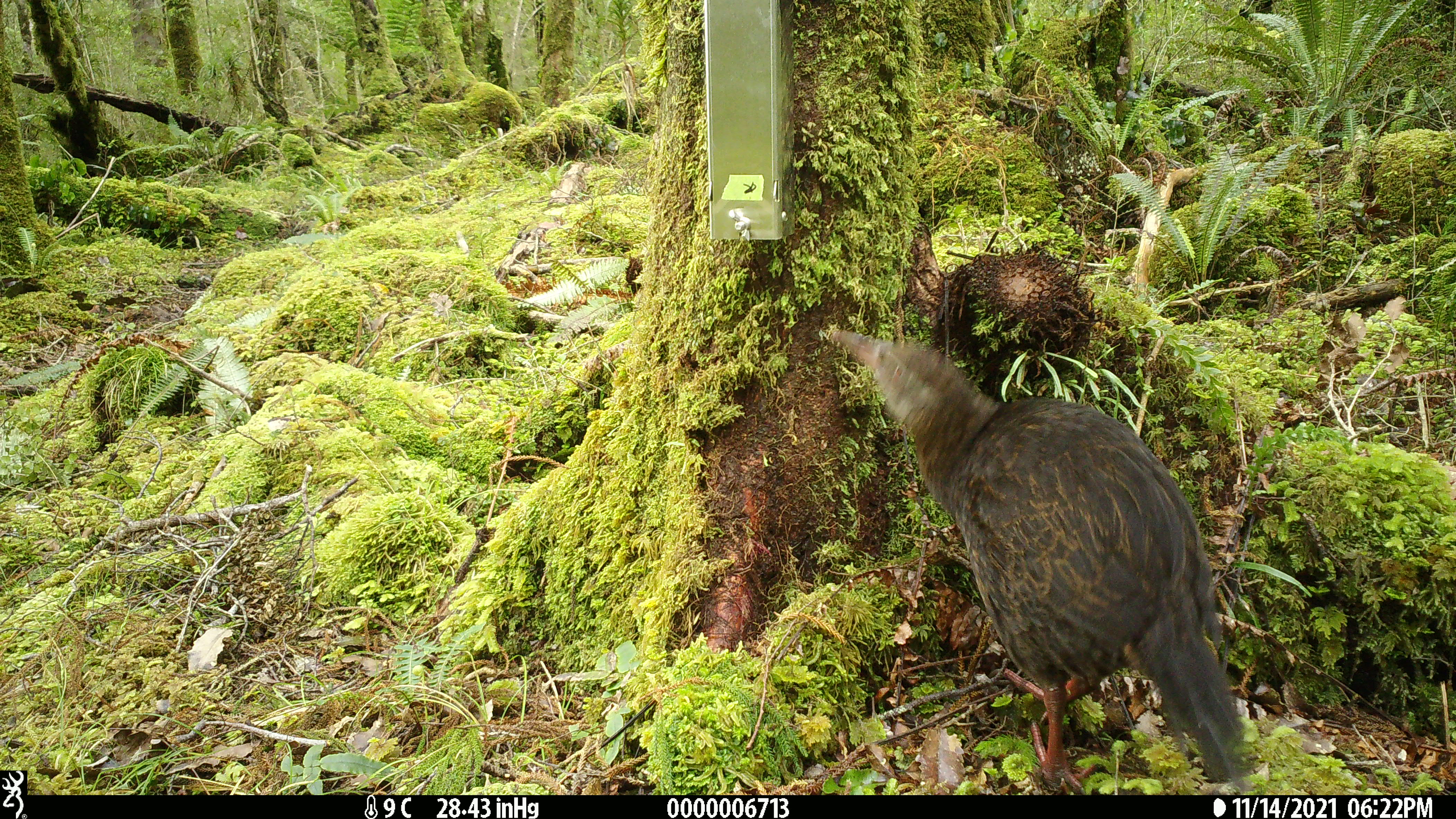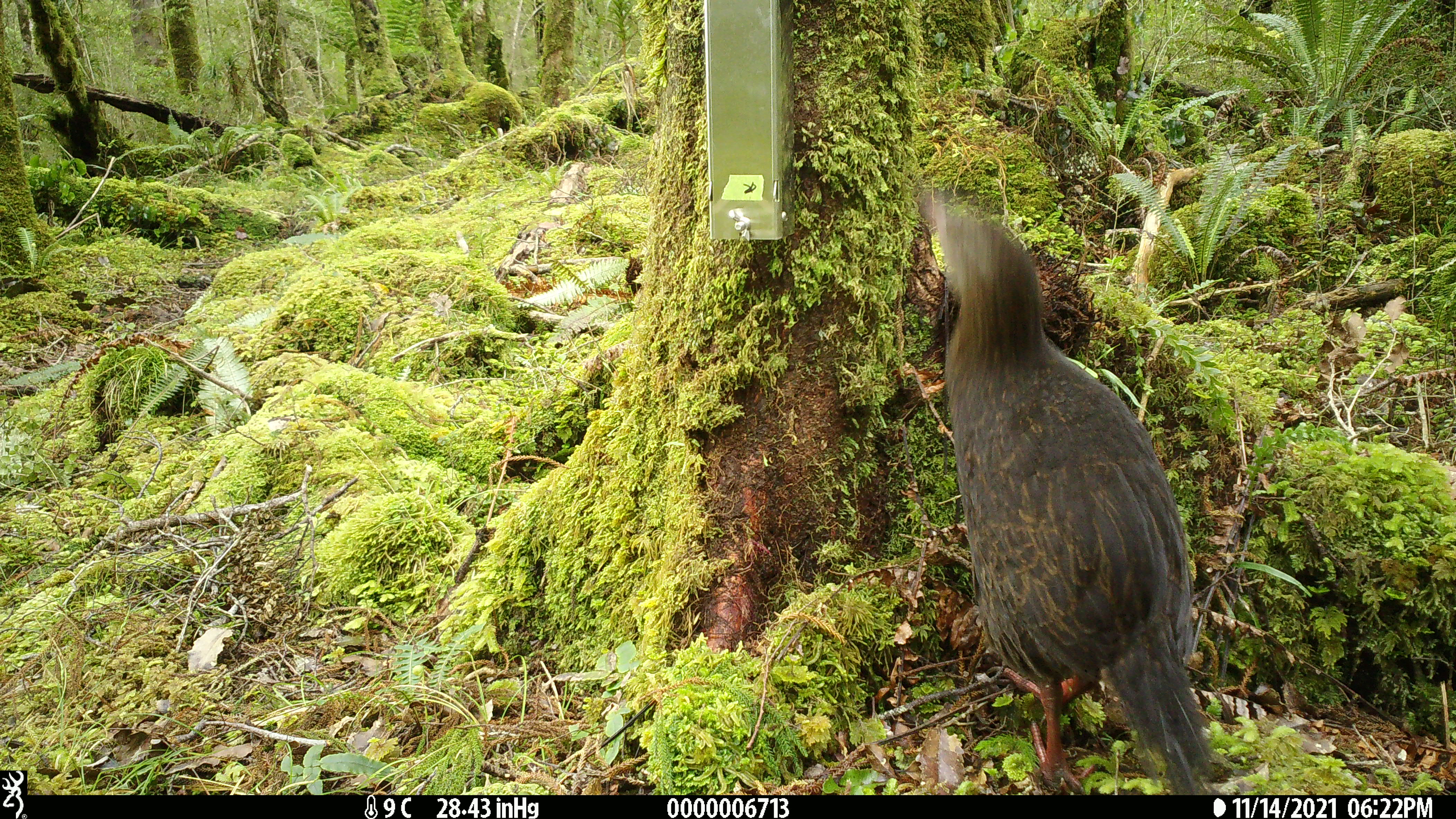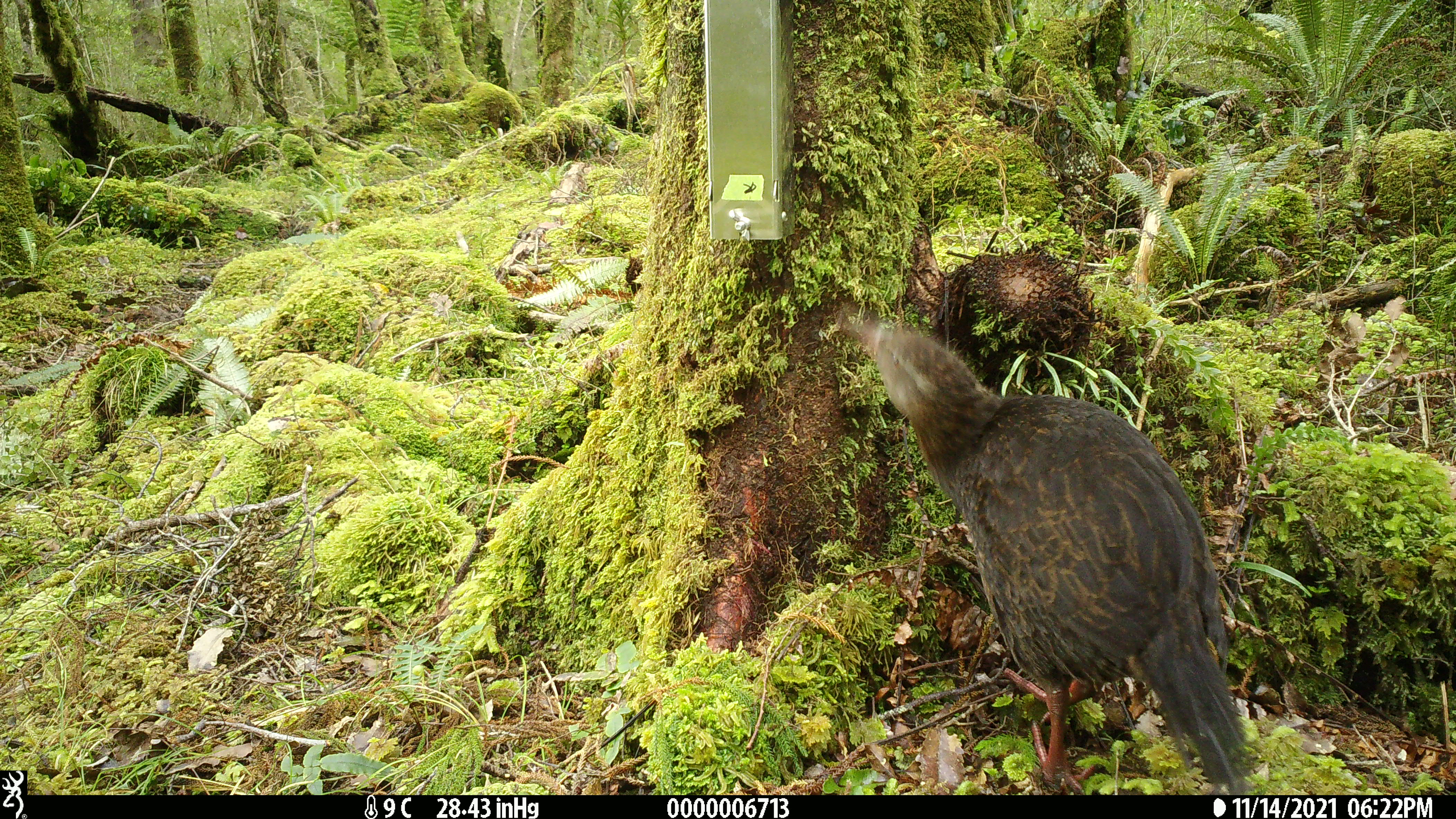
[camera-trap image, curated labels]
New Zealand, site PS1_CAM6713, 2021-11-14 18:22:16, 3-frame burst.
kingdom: Animalia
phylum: Chordata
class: Aves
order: Gruiformes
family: Rallidae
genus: Gallirallus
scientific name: Gallirallus australis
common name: weka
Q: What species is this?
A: Weka (Gallirallus australis).